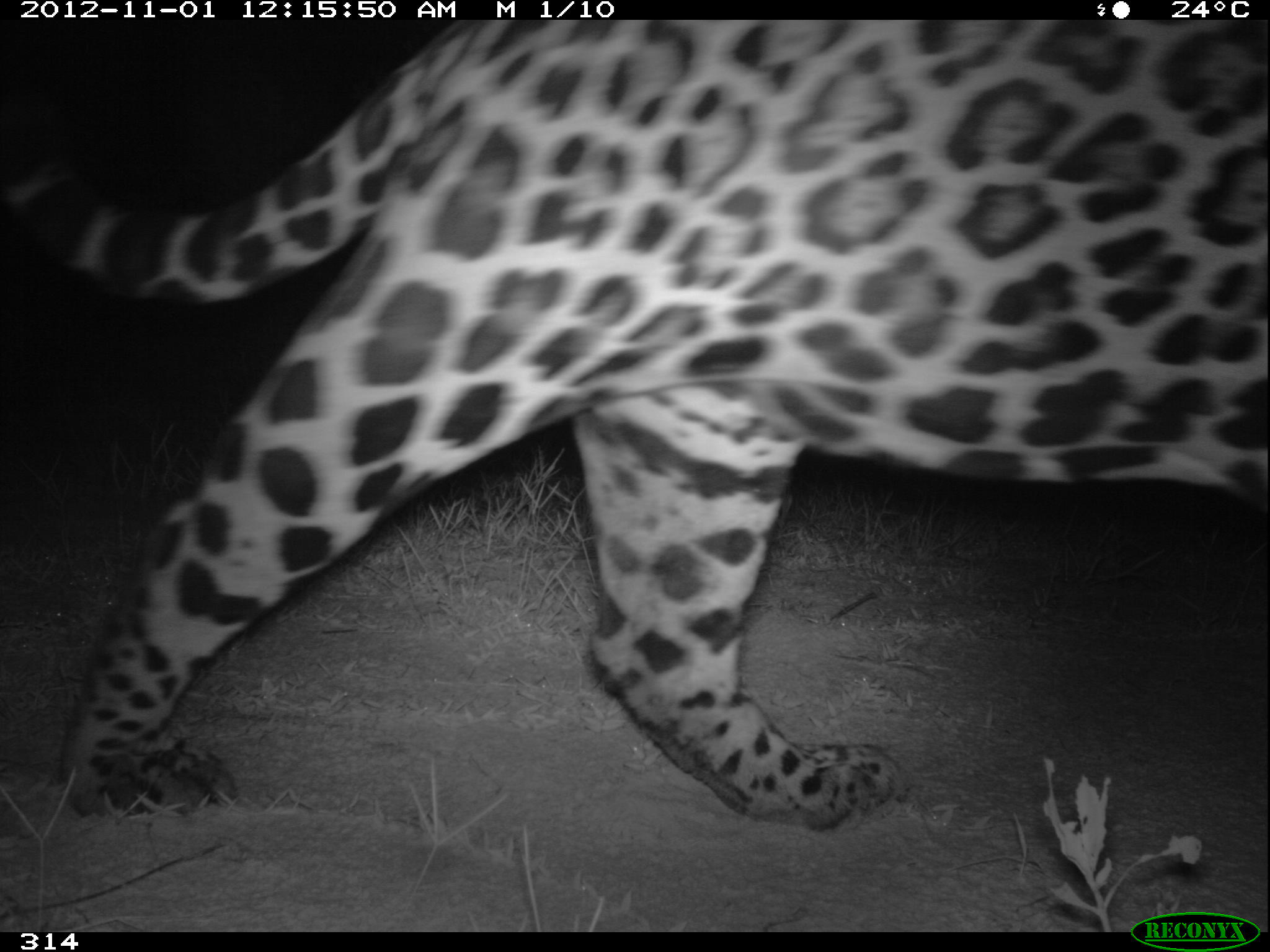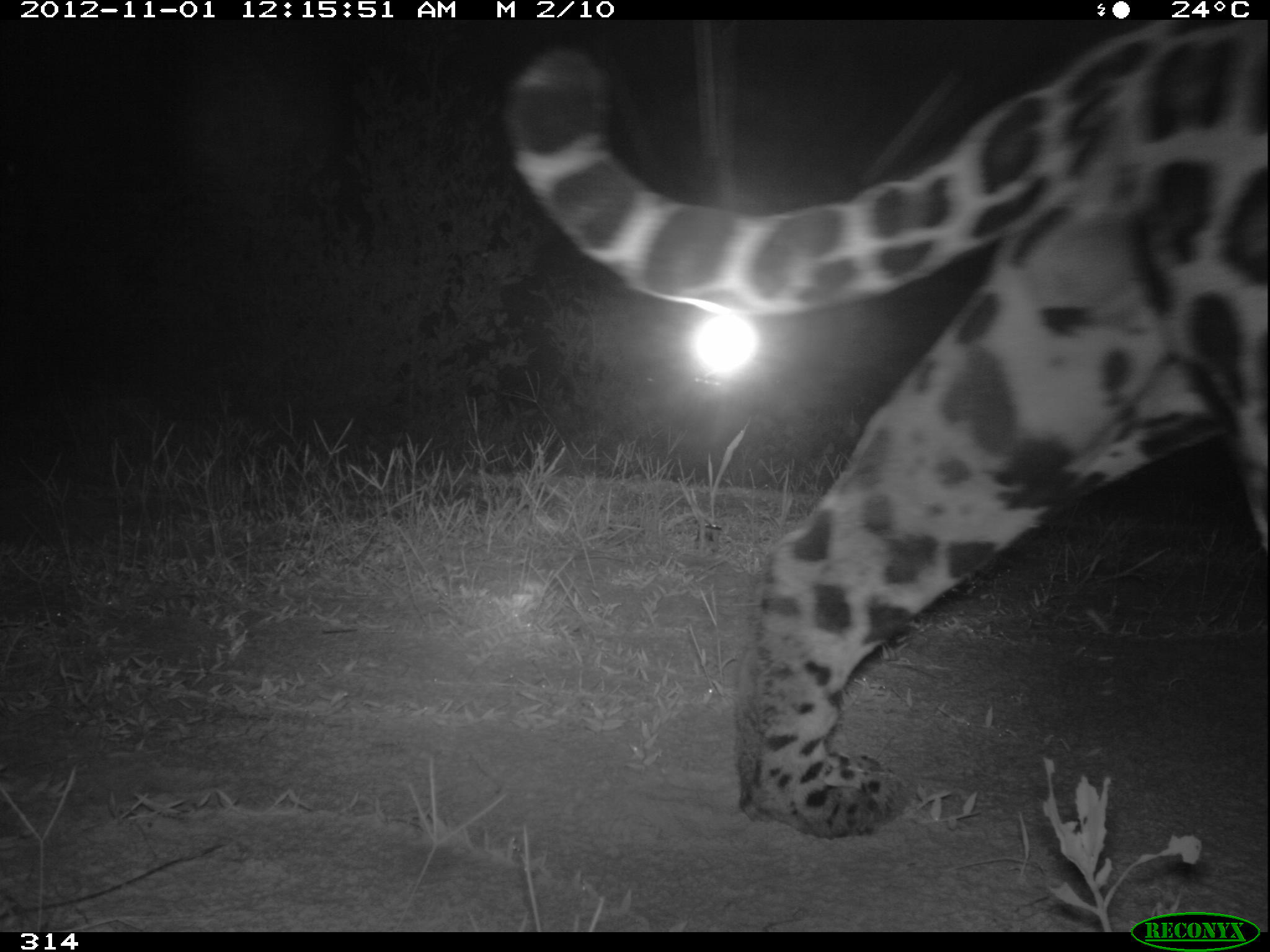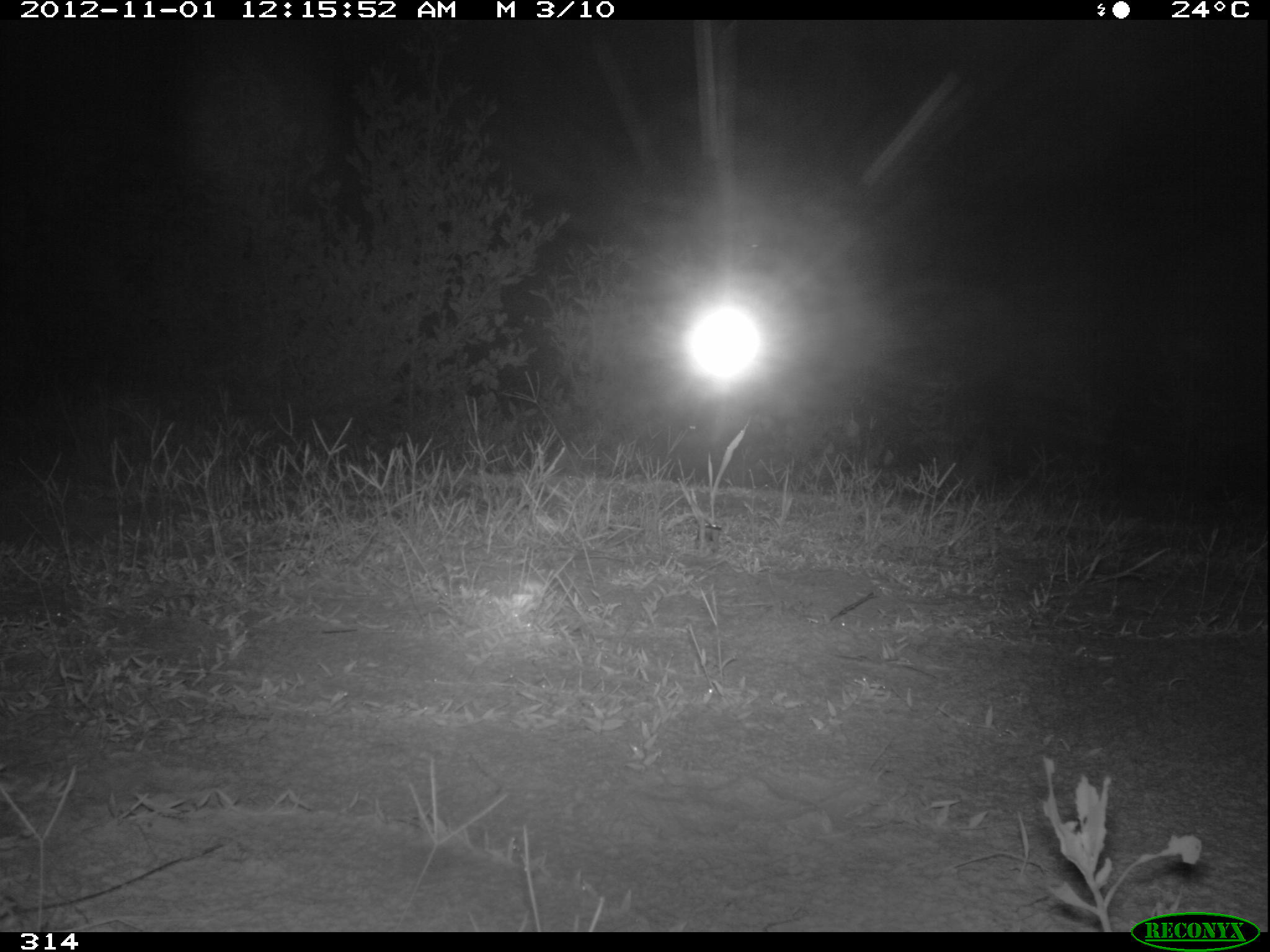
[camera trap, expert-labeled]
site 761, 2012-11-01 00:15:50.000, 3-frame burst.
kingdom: Animalia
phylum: Chordata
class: Mammalia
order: Carnivora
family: Felidae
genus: Panthera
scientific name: Panthera onca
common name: jaguar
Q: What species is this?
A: Panthera onca (jaguar).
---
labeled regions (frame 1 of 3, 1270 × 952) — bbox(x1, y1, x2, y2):
panthera onca: bbox(0, 15, 1266, 834)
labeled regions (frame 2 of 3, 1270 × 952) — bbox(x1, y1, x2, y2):
panthera onca: bbox(504, 21, 1270, 837)